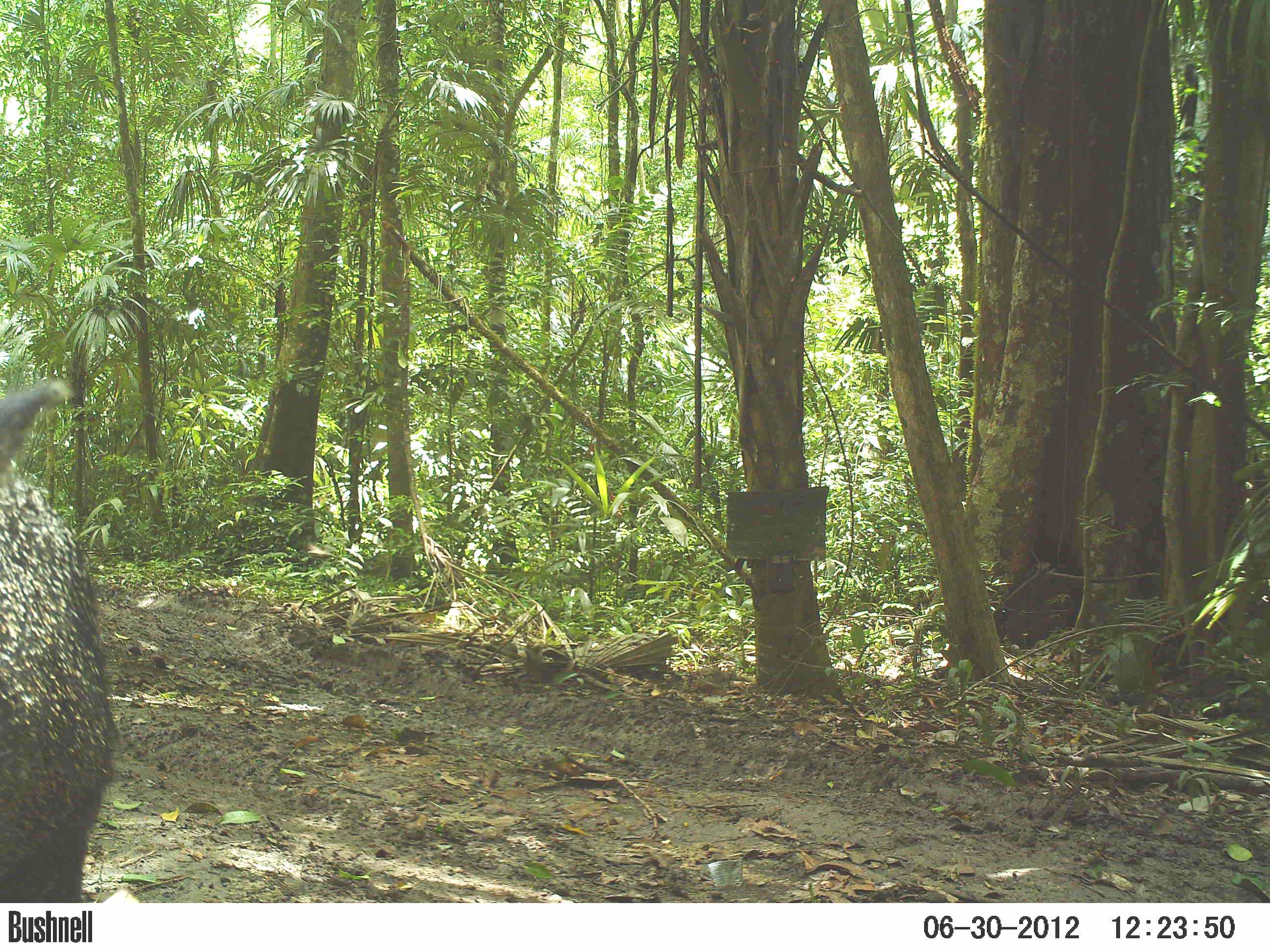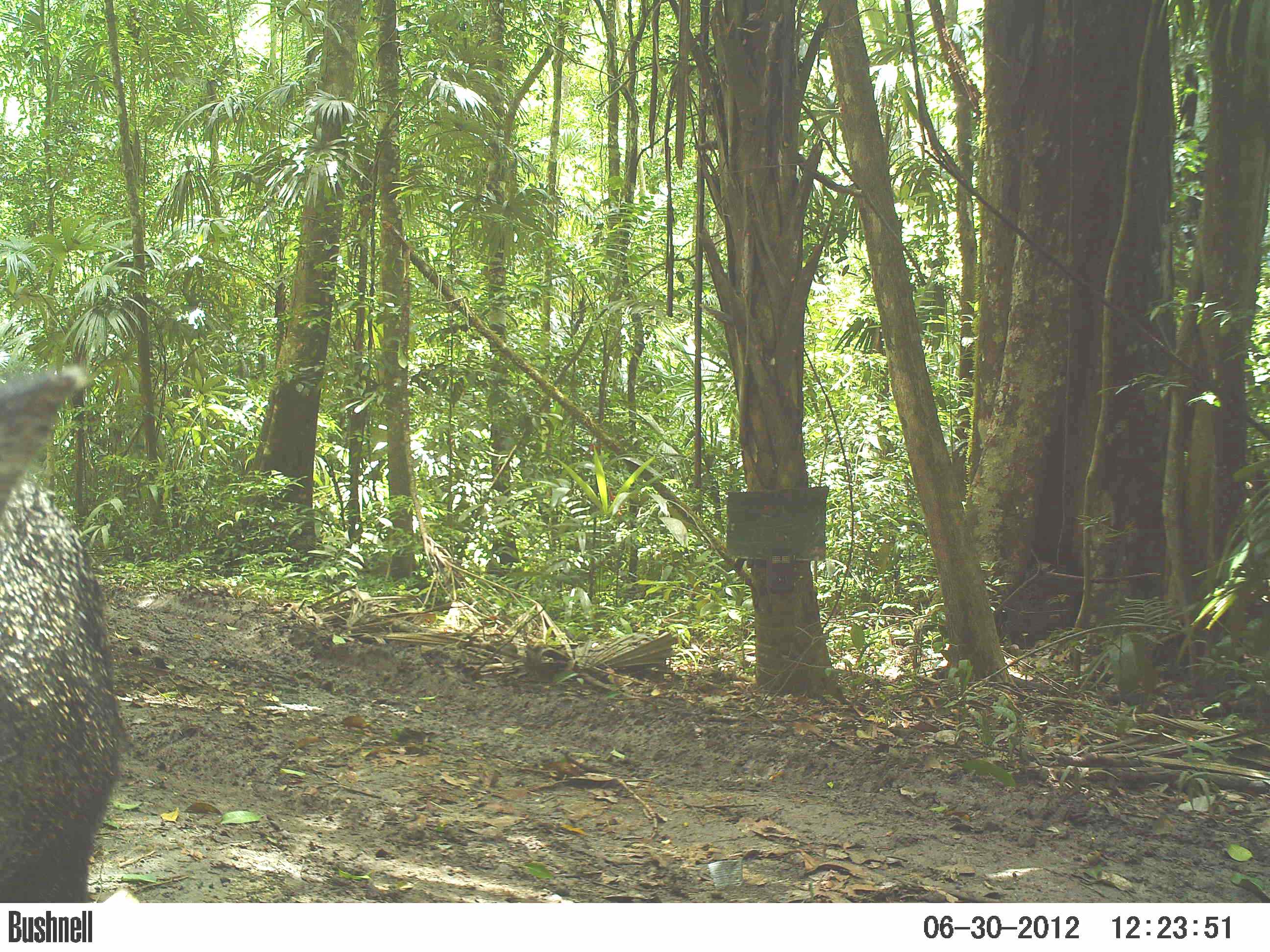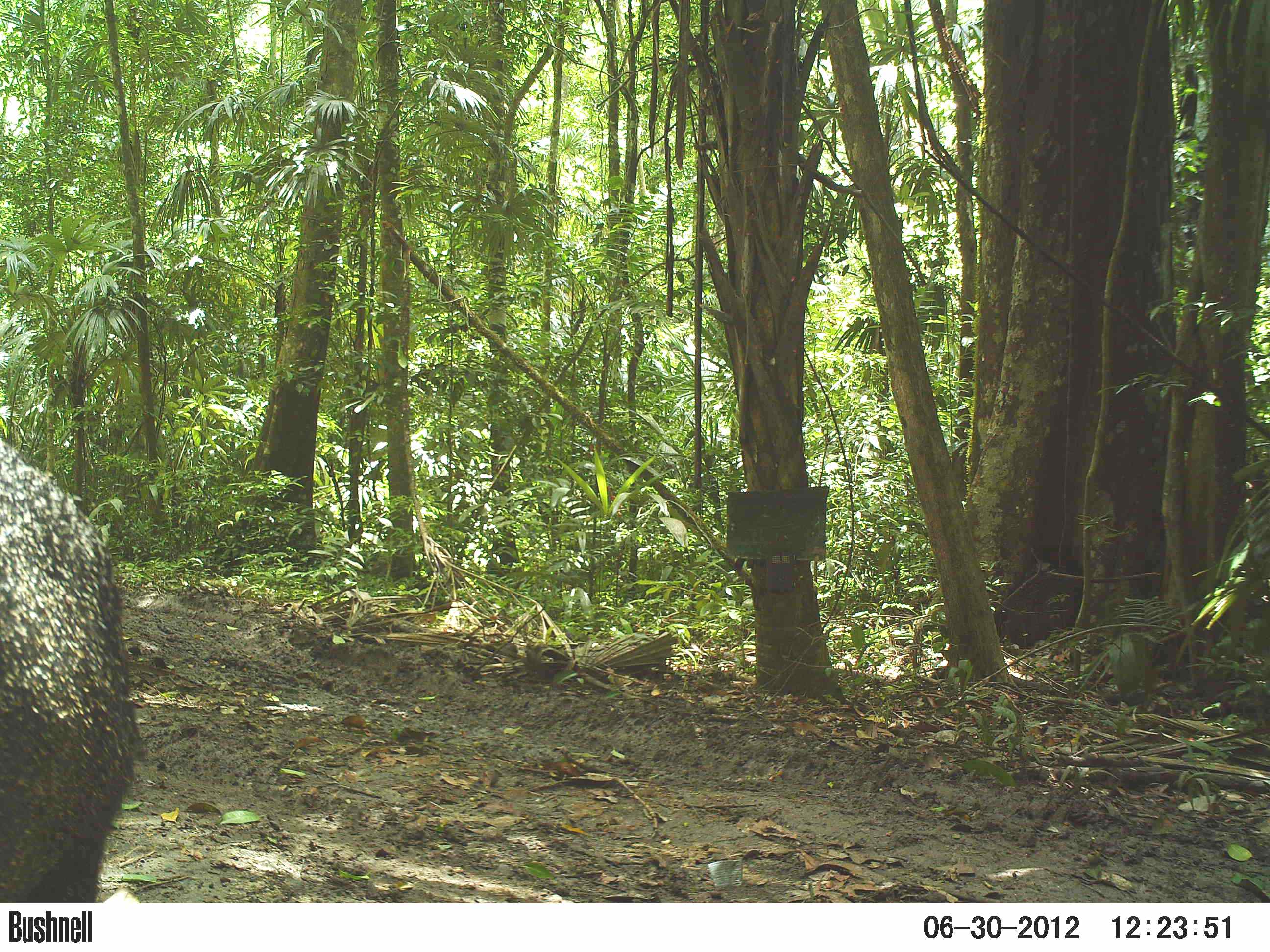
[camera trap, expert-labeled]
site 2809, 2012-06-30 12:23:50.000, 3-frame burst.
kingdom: Animalia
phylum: Chordata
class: Mammalia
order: Artiodactyla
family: Tayassuidae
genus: Pecari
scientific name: Pecari tajacu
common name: collared peccary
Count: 14.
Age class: adult.